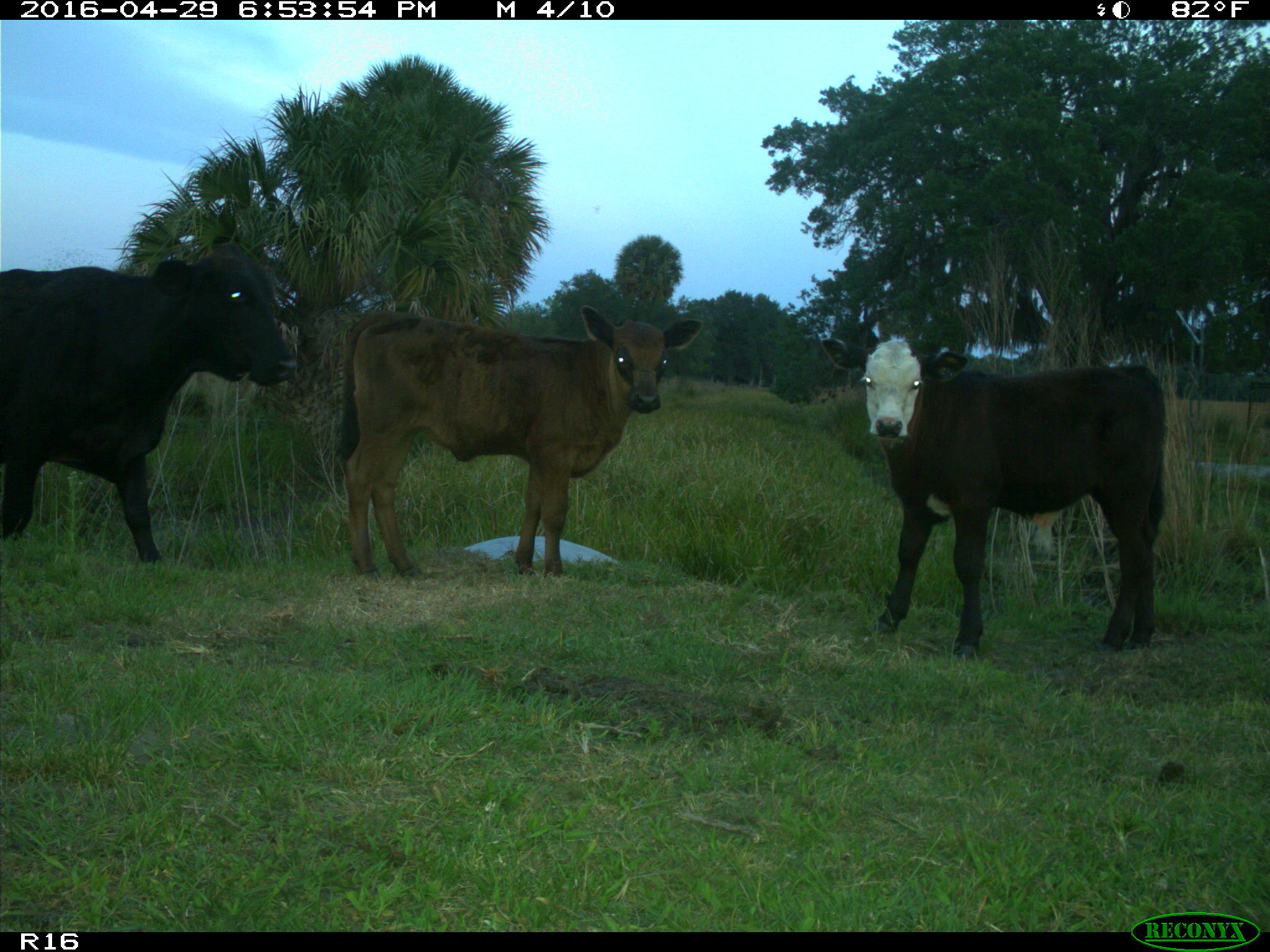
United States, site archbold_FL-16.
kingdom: Animalia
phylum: Chordata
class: Mammalia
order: Artiodactyla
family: Bovidae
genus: Bos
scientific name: Bos taurus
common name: domestic cow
Bos taurus (domestic cow).